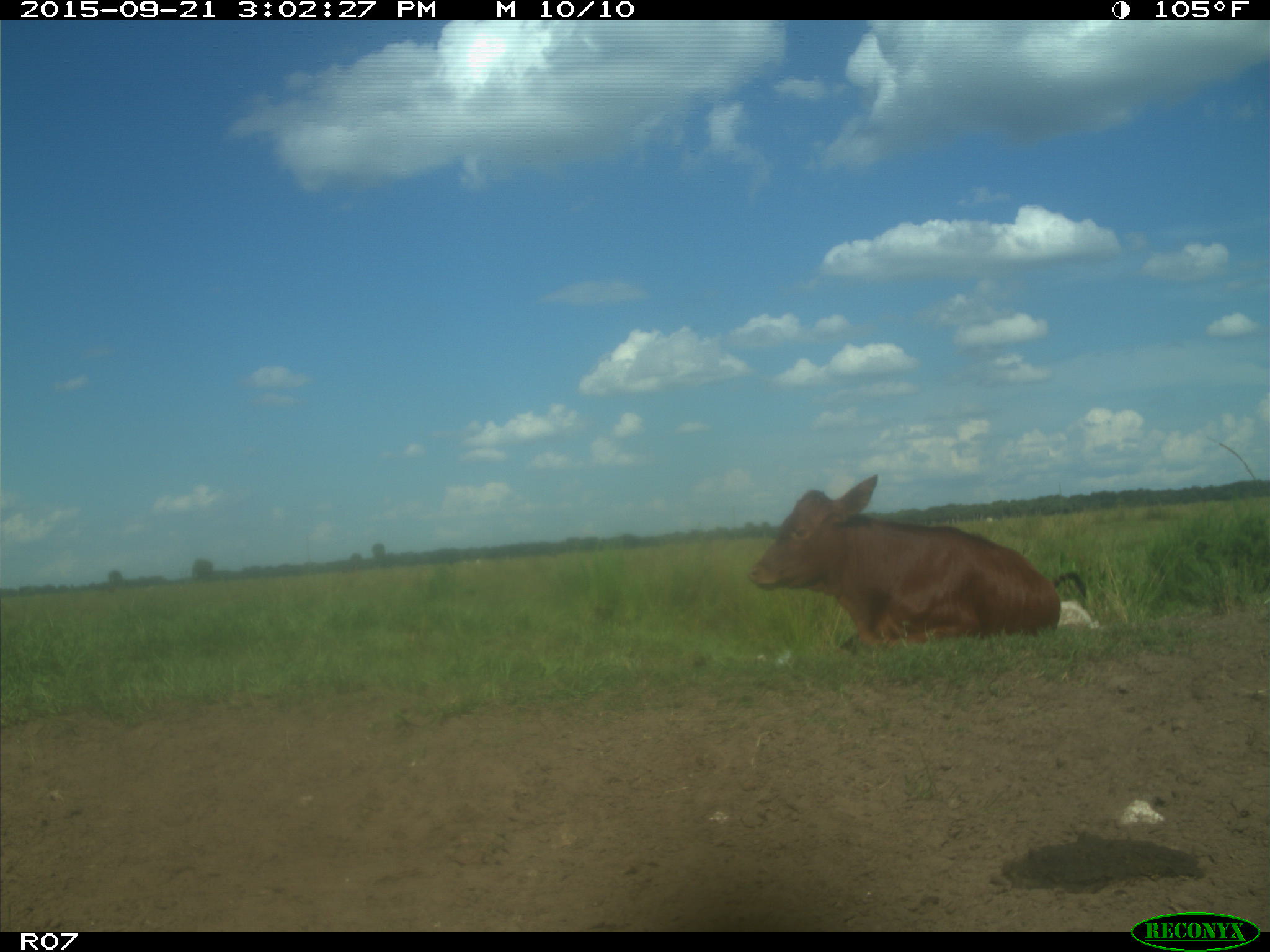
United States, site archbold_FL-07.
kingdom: Animalia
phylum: Chordata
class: Mammalia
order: Artiodactyla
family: Bovidae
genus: Bos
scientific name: Bos taurus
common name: domestic cow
Bos taurus (domestic cow).